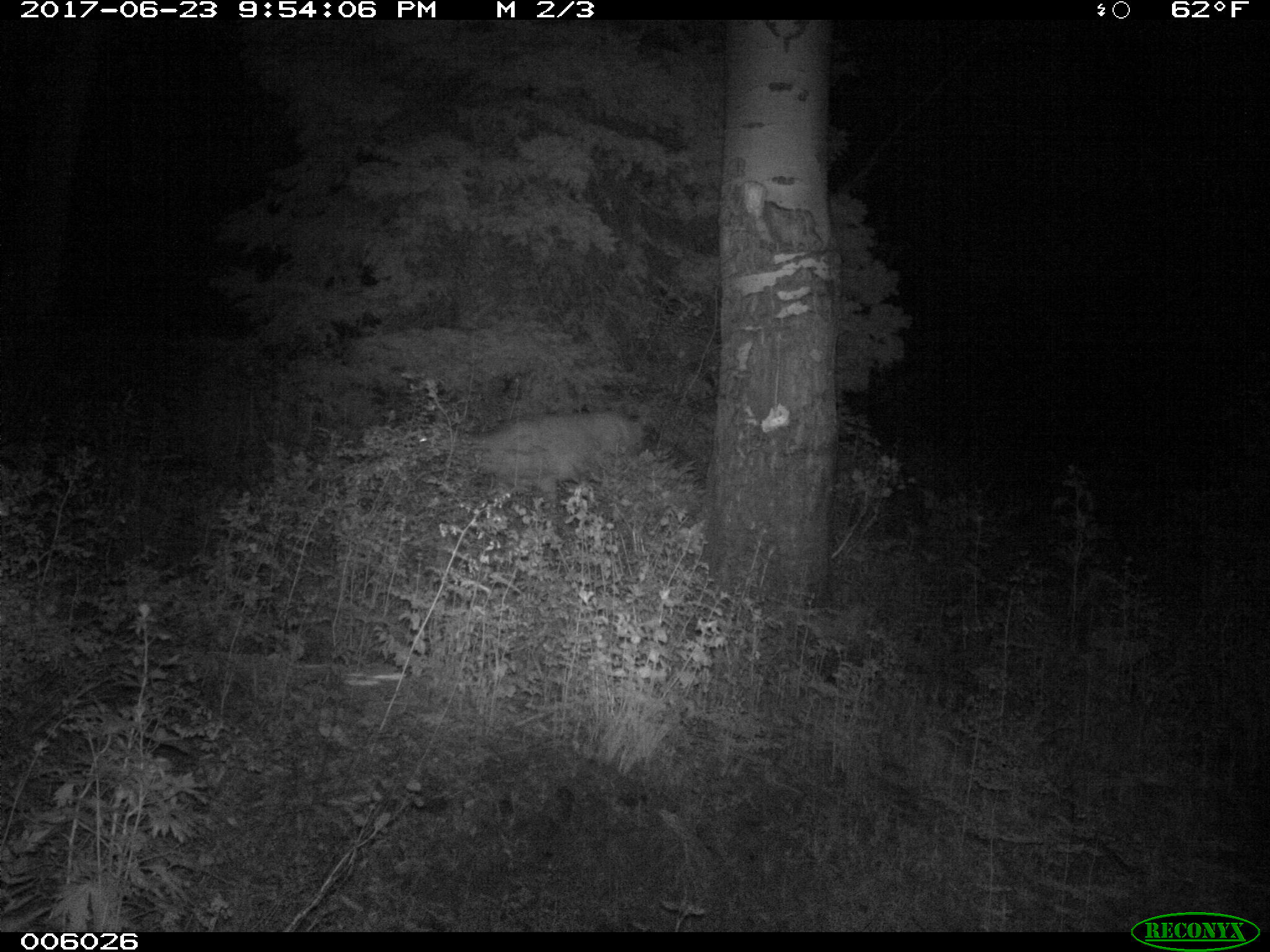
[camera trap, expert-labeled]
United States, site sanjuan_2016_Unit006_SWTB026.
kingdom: Animalia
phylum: Chordata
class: Mammalia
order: Artiodactyla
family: Cervidae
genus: Odocoileus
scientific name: Odocoileus hemionus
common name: mule deer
Odocoileus hemionus (mule deer).